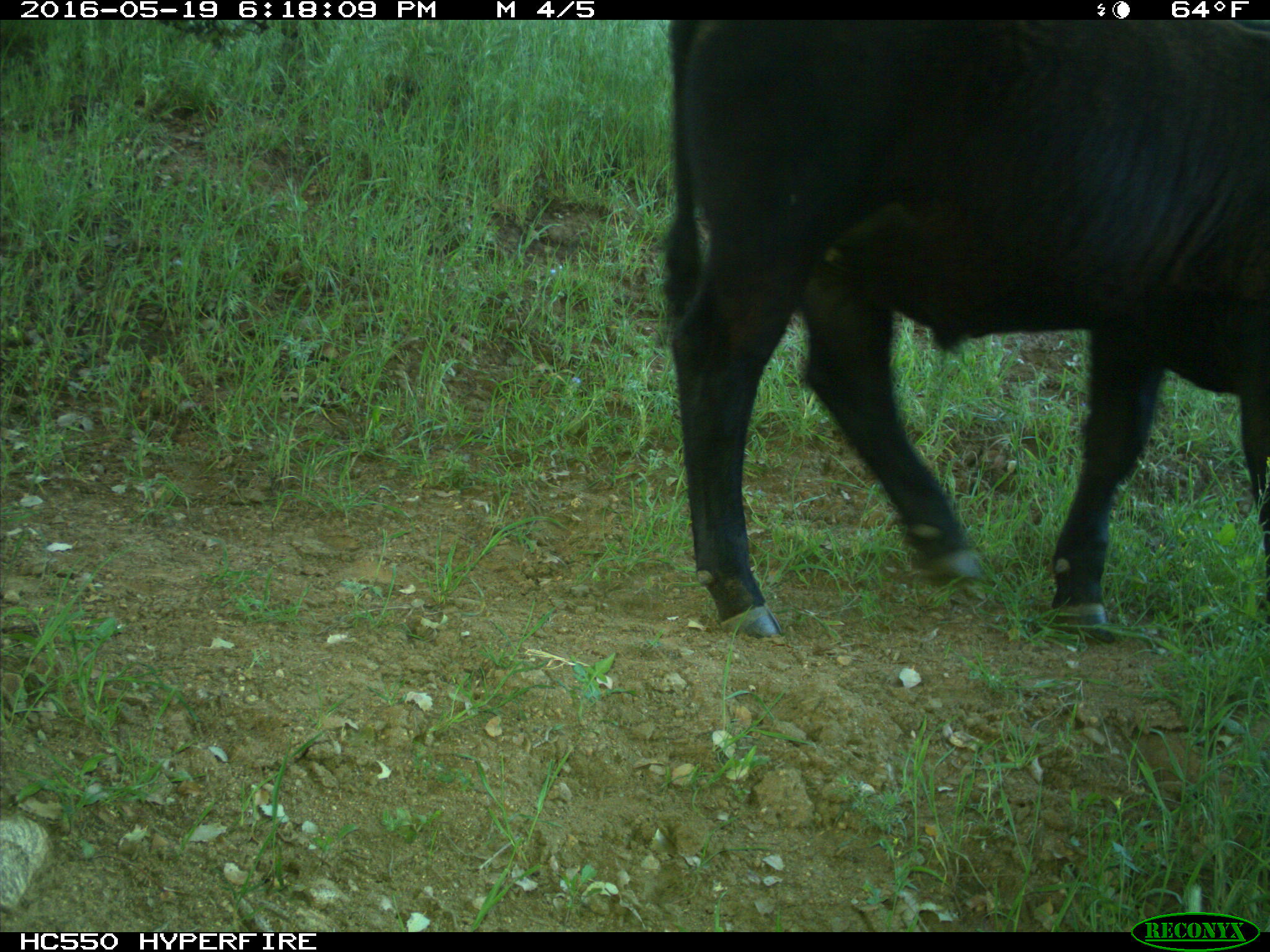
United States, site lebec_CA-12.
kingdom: Animalia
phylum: Chordata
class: Mammalia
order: Artiodactyla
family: Bovidae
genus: Bos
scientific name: Bos taurus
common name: domestic cow